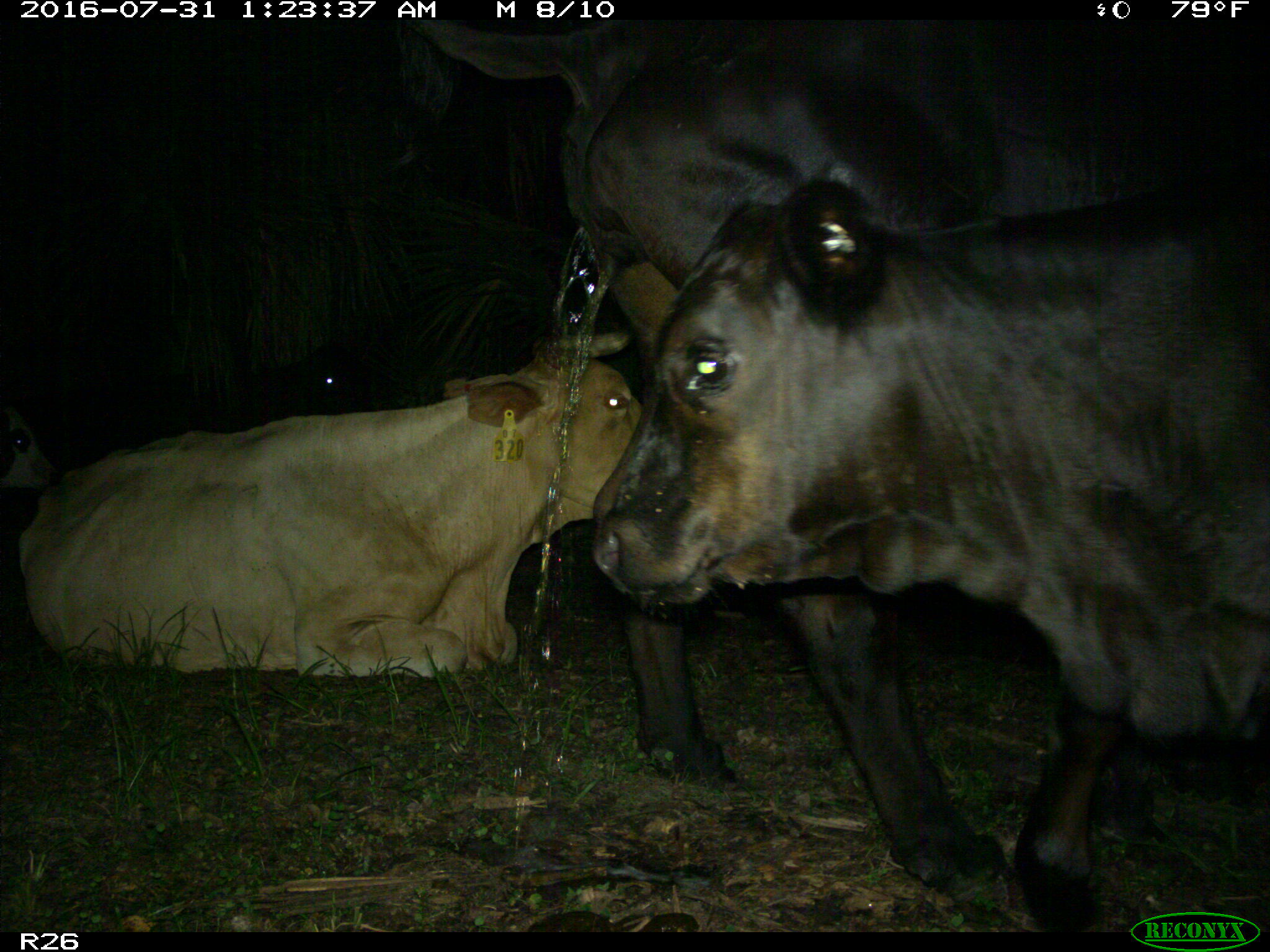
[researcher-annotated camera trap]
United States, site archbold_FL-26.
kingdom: Animalia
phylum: Chordata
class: Mammalia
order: Artiodactyla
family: Bovidae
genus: Bos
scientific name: Bos taurus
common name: domestic cow